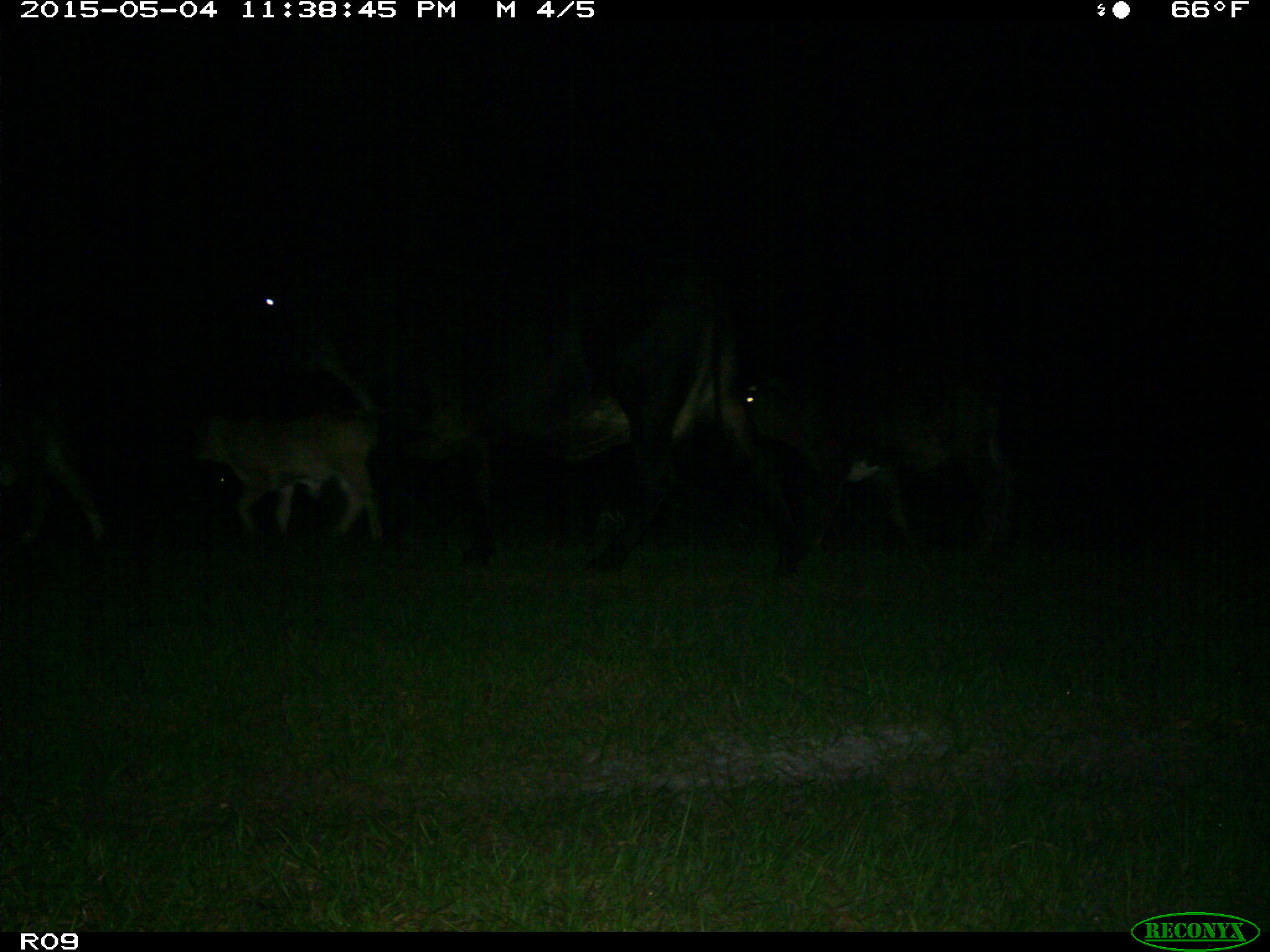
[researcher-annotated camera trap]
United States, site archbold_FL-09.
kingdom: Animalia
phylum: Chordata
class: Mammalia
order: Artiodactyla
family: Bovidae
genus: Bos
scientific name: Bos taurus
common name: domestic cow